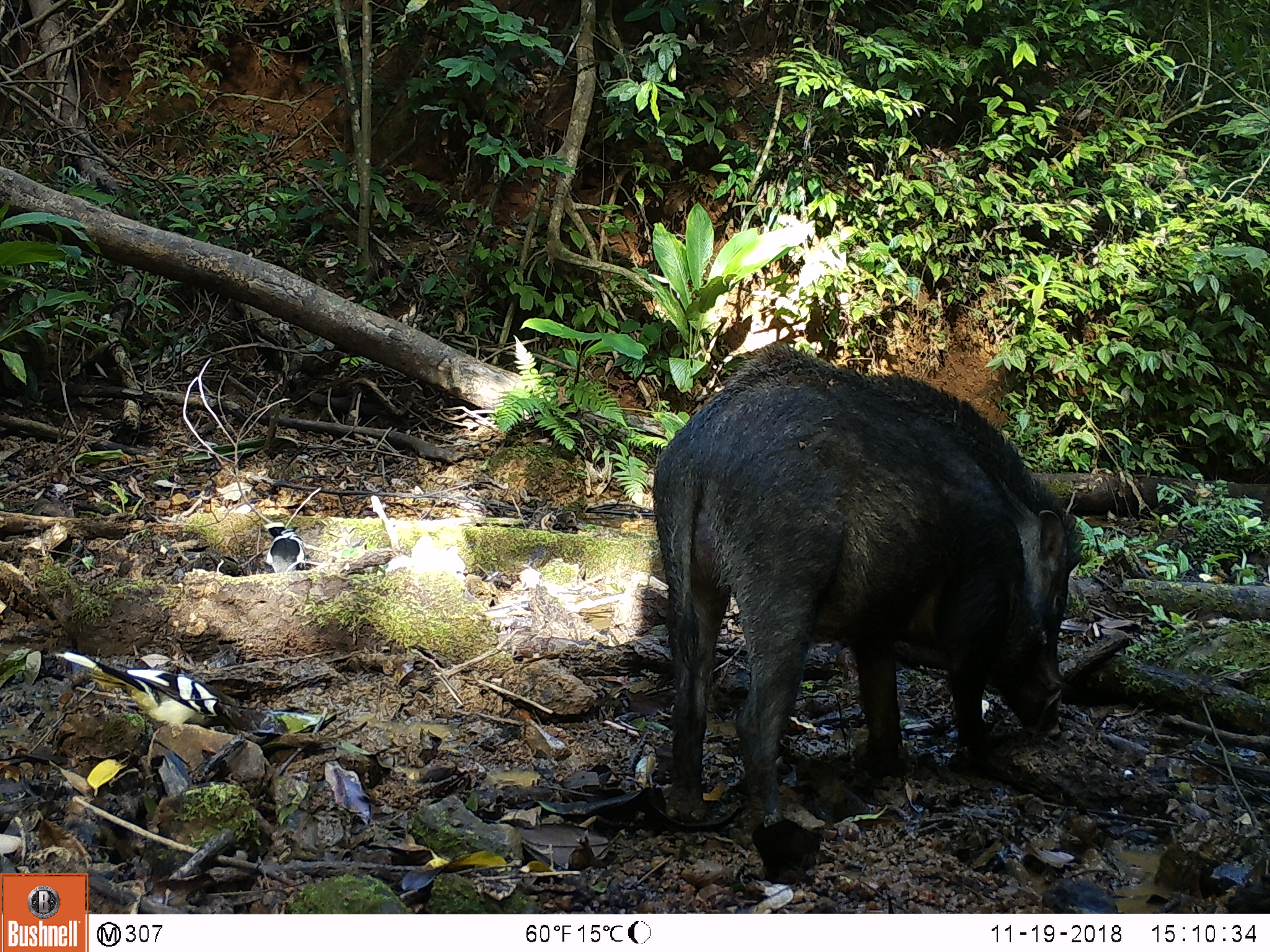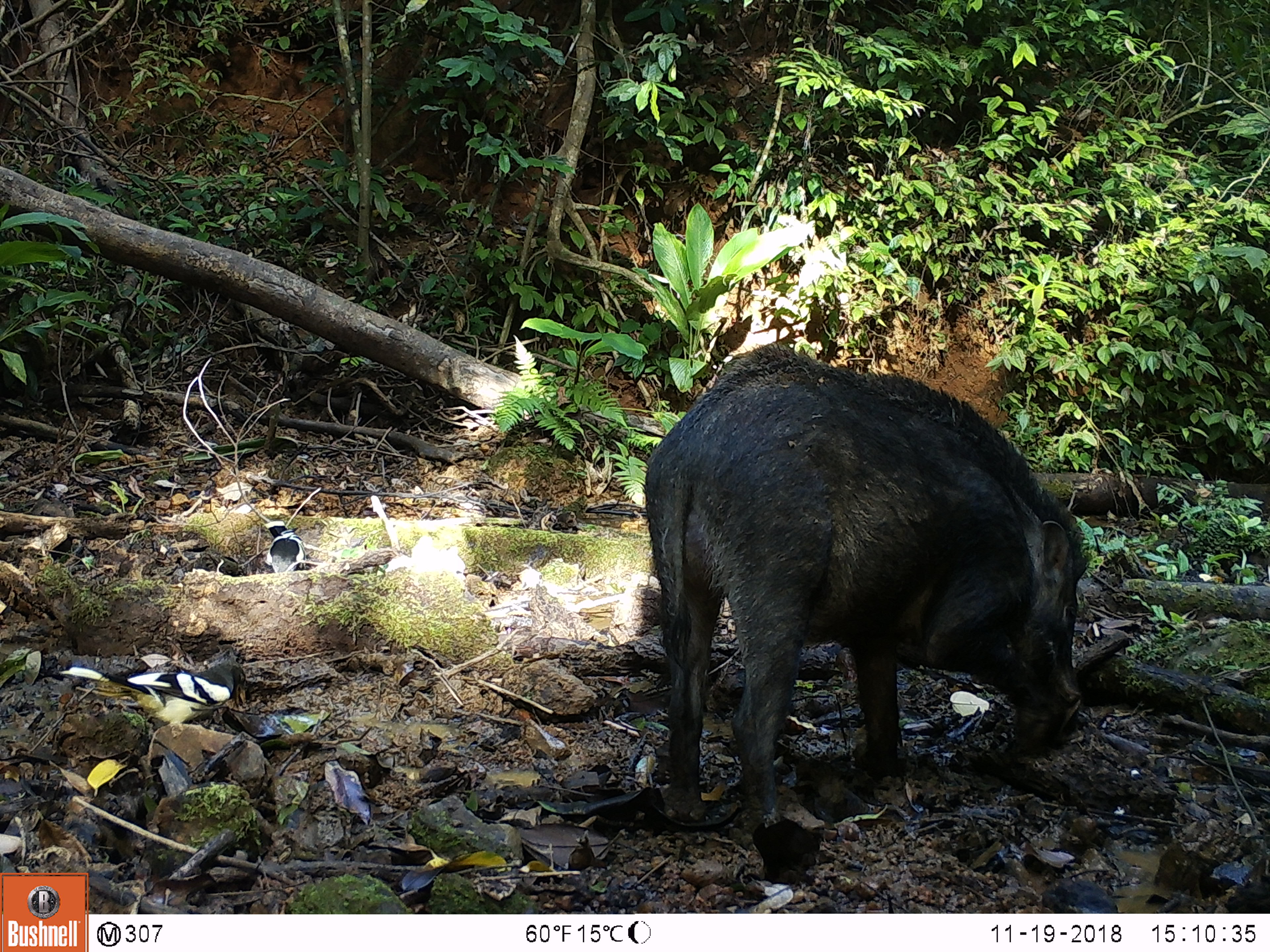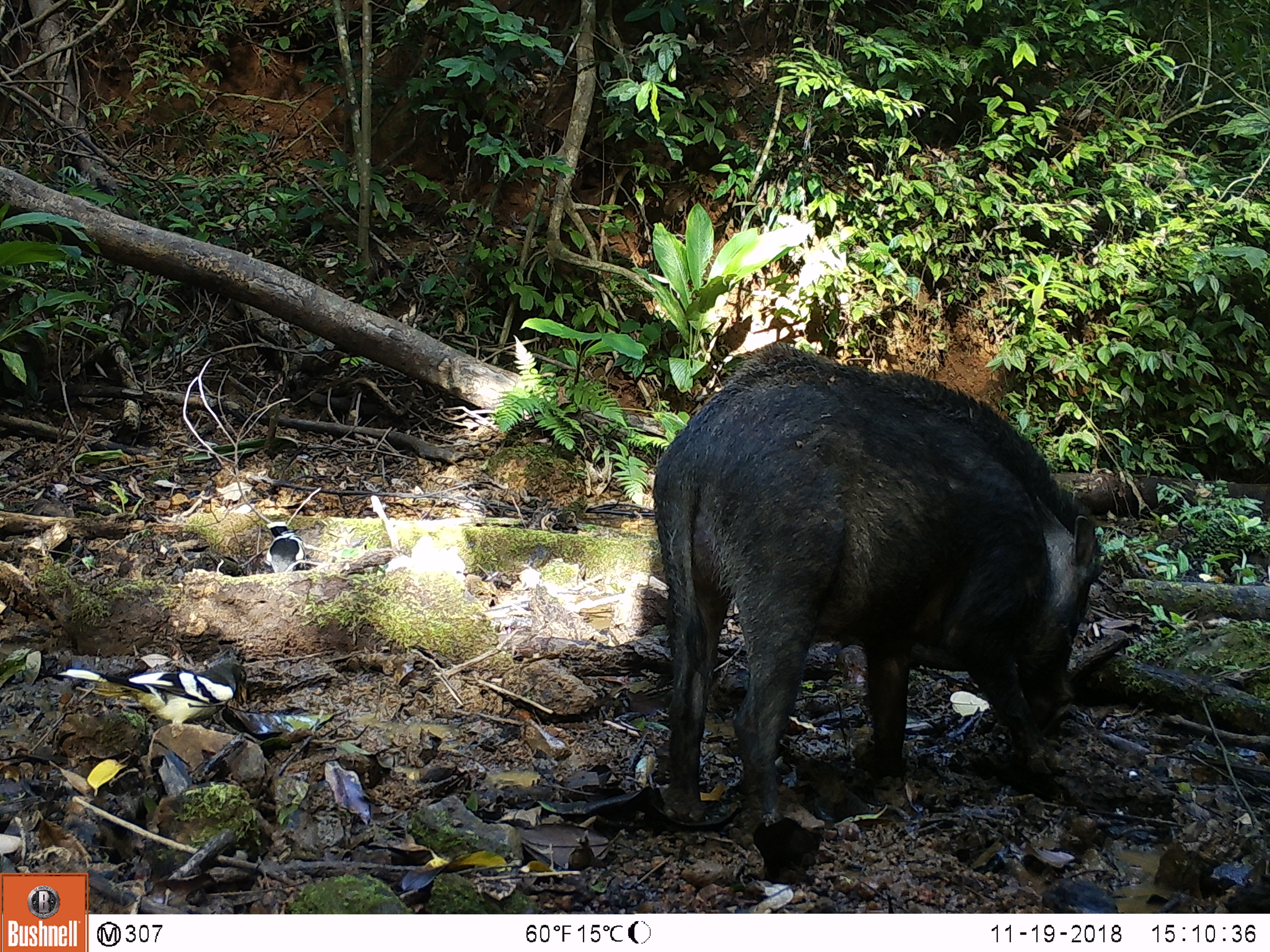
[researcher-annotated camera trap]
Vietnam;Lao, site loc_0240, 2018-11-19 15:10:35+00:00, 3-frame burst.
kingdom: Animalia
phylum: Chordata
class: Mammalia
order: Artiodactyla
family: Suidae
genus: Sus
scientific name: Sus scrofa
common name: eurasian wild pig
Eurasian wild pig (Sus scrofa). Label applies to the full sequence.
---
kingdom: Animalia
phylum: Chordata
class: Aves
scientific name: Aves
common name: bird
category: unidentified bird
Unidentified bird (bird) (Aves). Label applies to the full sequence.